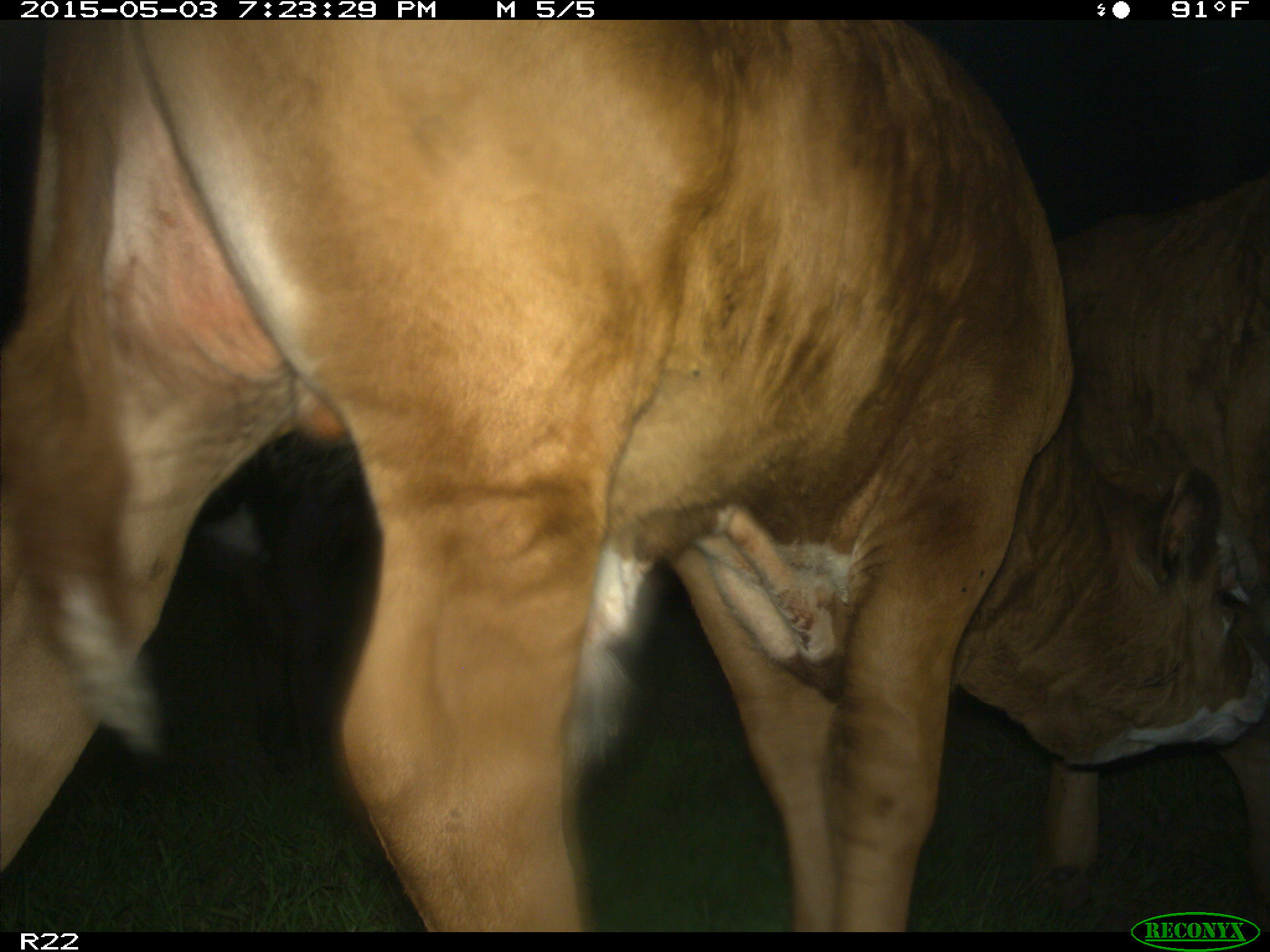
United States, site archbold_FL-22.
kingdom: Animalia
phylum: Chordata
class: Mammalia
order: Artiodactyla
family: Bovidae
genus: Bos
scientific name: Bos taurus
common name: domestic cow